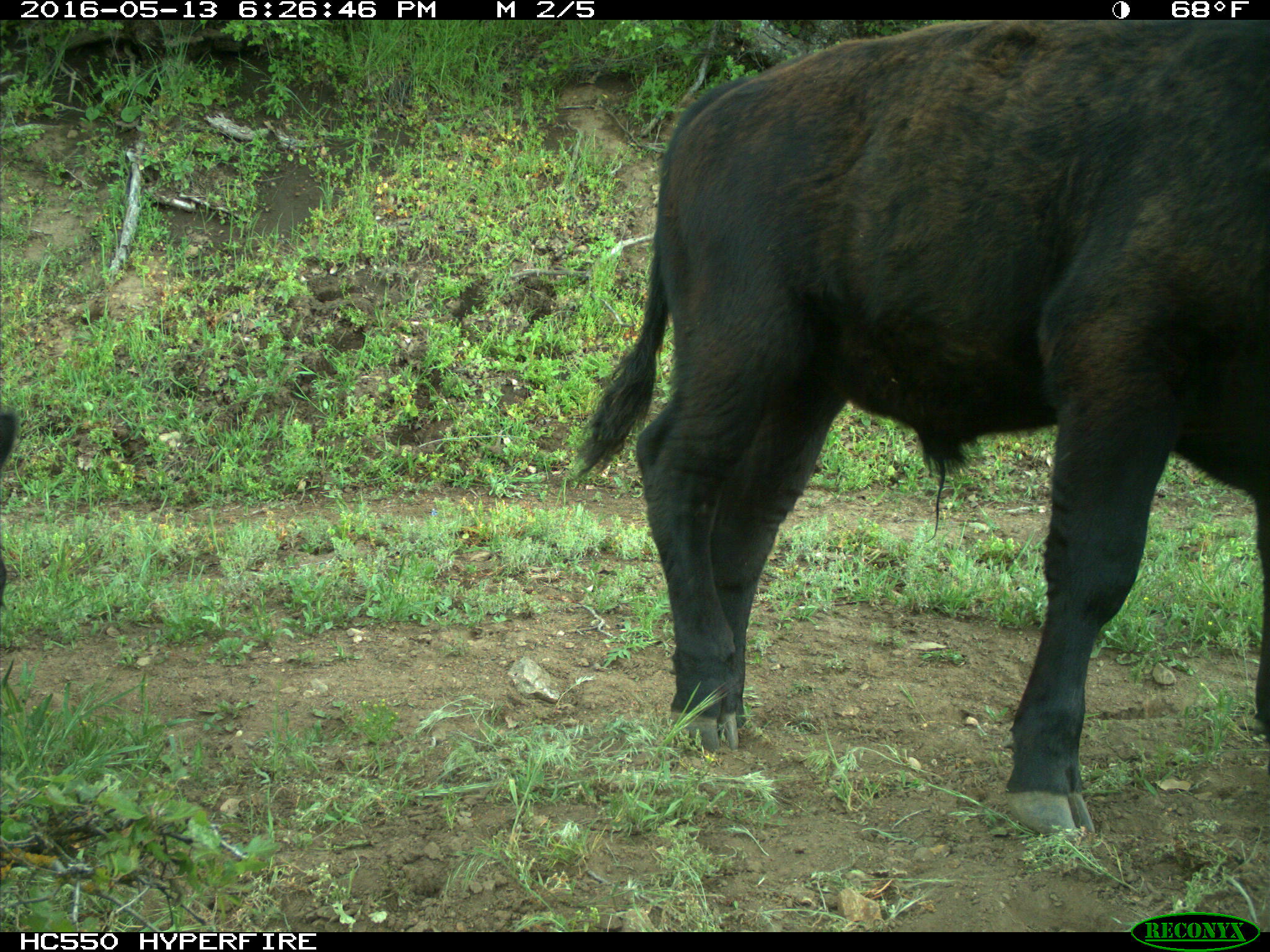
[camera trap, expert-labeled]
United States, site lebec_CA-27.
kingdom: Animalia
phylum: Chordata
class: Mammalia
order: Artiodactyla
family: Bovidae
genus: Bos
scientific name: Bos taurus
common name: domestic cow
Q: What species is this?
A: Bos taurus (domestic cow).